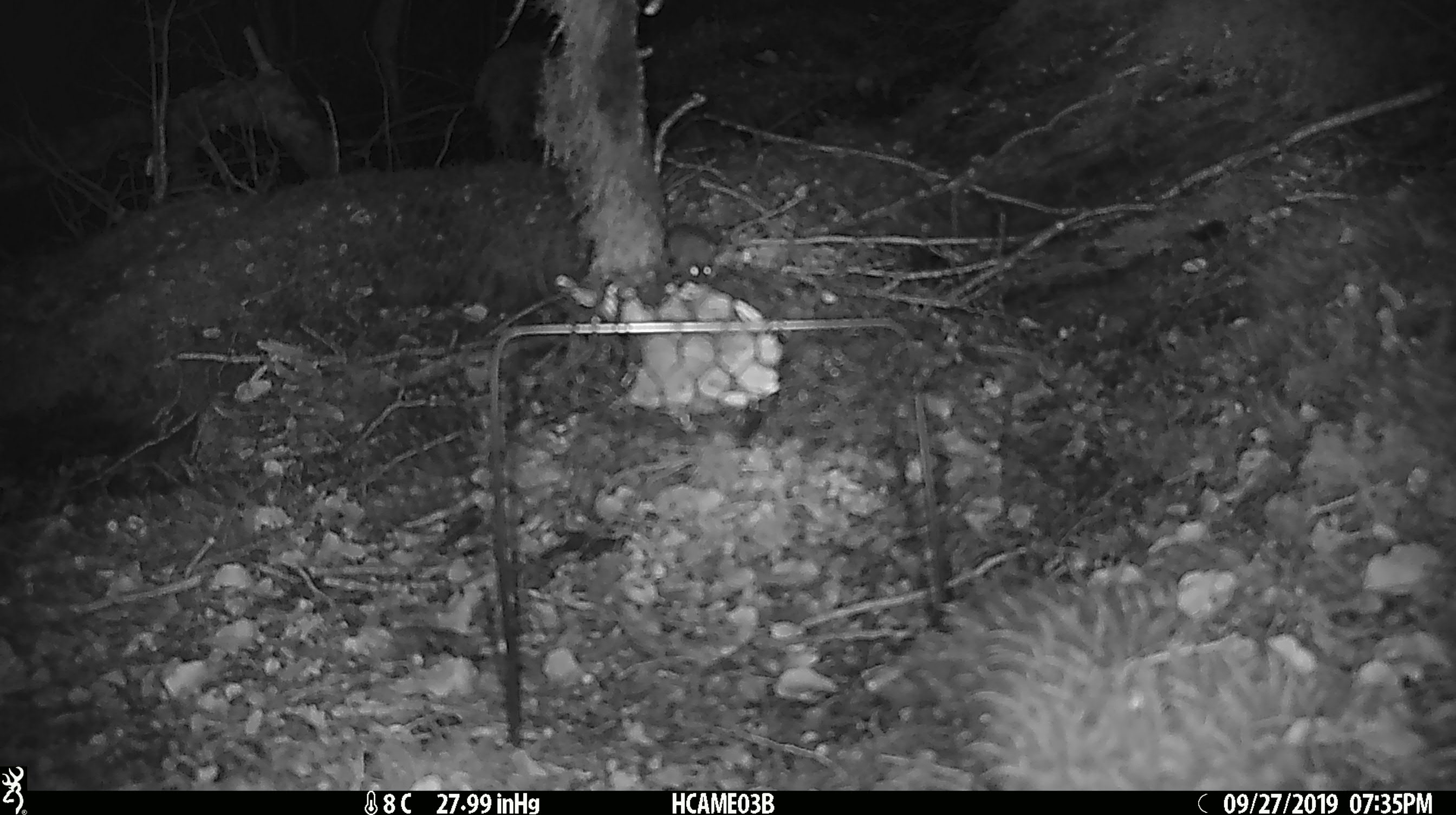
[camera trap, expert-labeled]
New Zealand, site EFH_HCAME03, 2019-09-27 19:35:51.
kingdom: Animalia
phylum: Chordata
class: Mammalia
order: Rodentia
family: Muridae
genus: Mus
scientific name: Mus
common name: mouse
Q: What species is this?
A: Mouse (Mus).